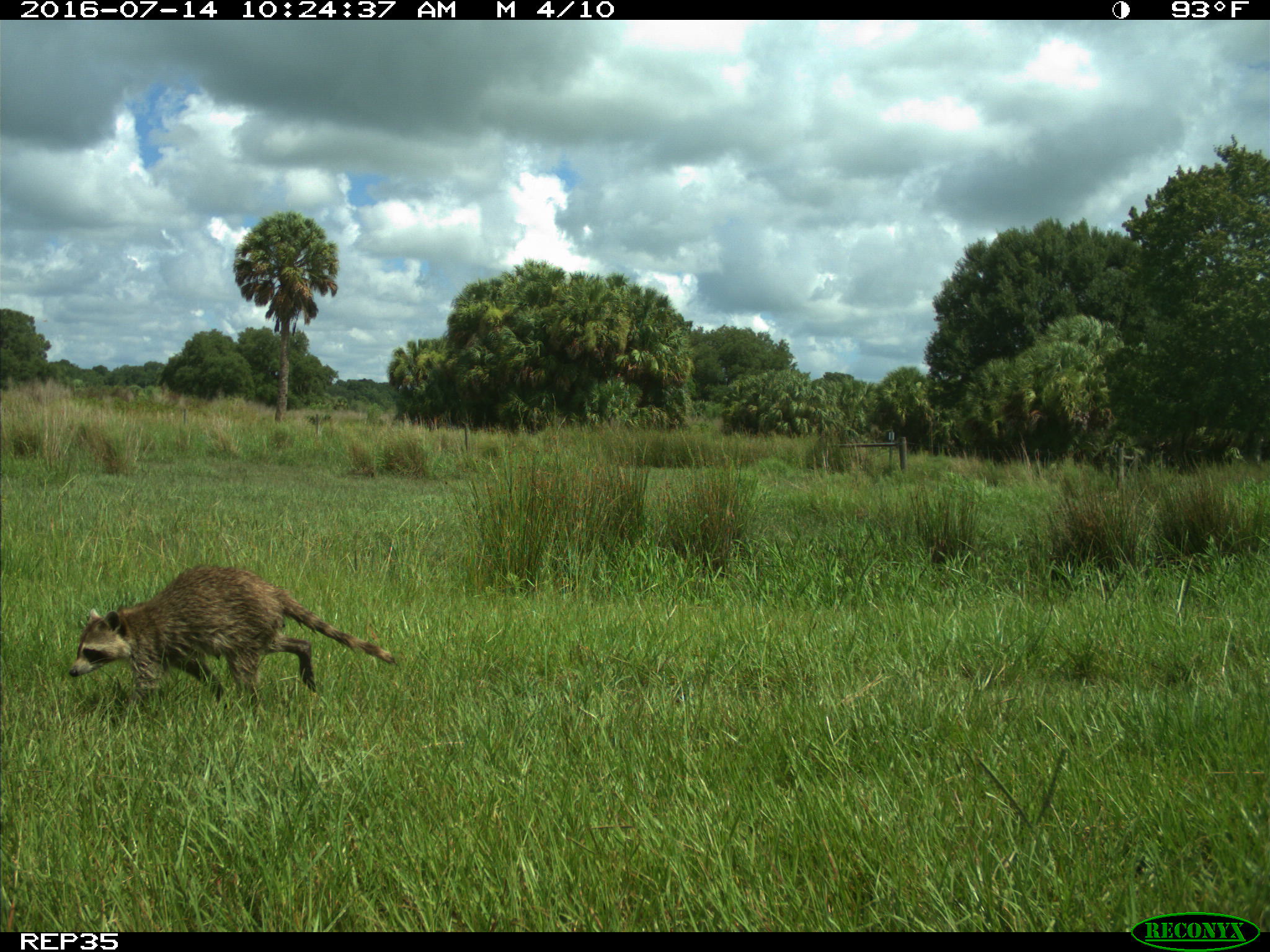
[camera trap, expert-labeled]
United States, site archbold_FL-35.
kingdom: Animalia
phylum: Chordata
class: Mammalia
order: Carnivora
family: Procyonidae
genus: Procyon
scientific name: Procyon lotor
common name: common raccoon